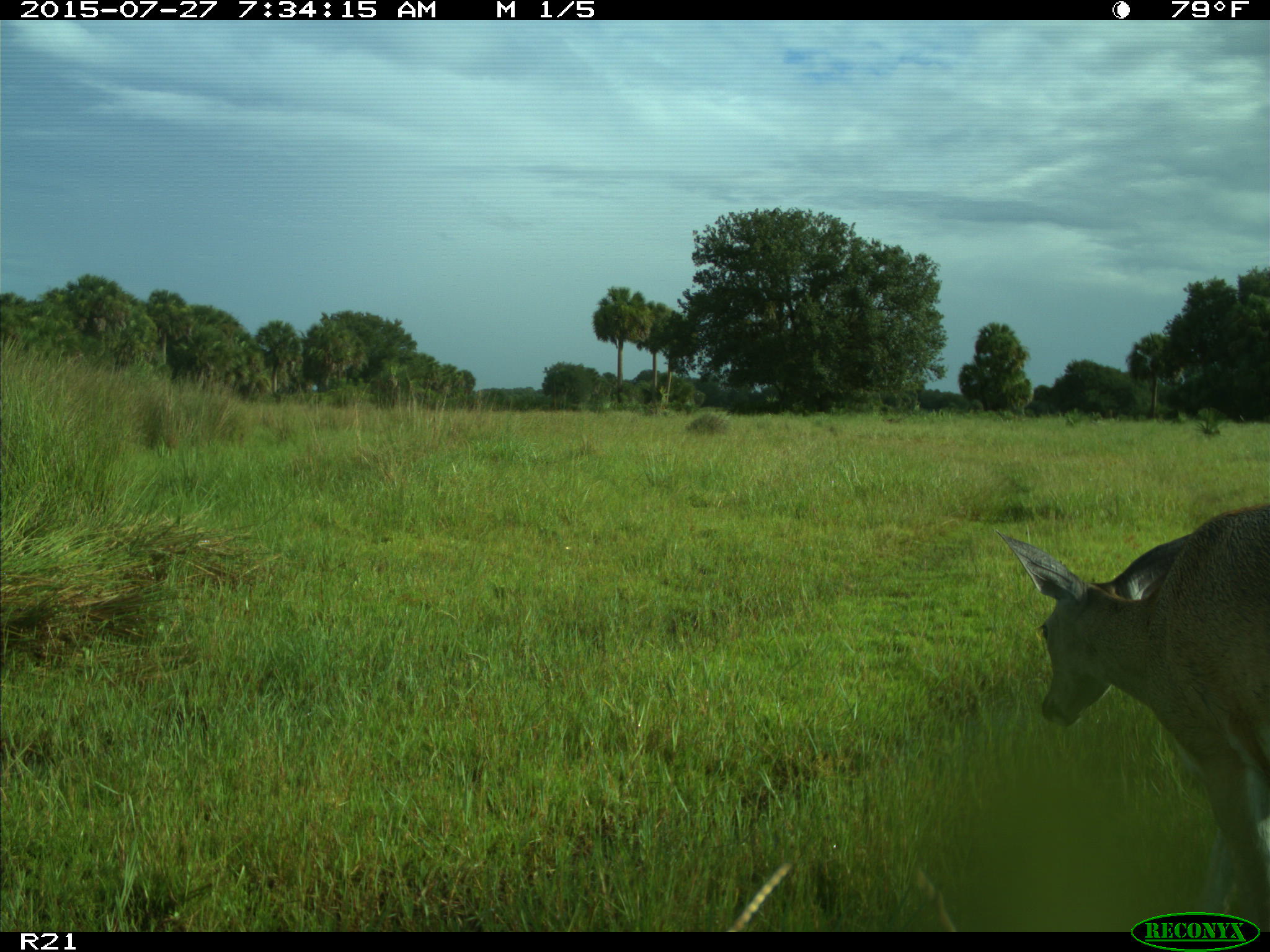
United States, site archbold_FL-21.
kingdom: Animalia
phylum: Chordata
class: Mammalia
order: Artiodactyla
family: Cervidae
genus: Odocoileus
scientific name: Odocoileus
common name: deer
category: unidentified deer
Unidentified deer (deer) (Odocoileus).